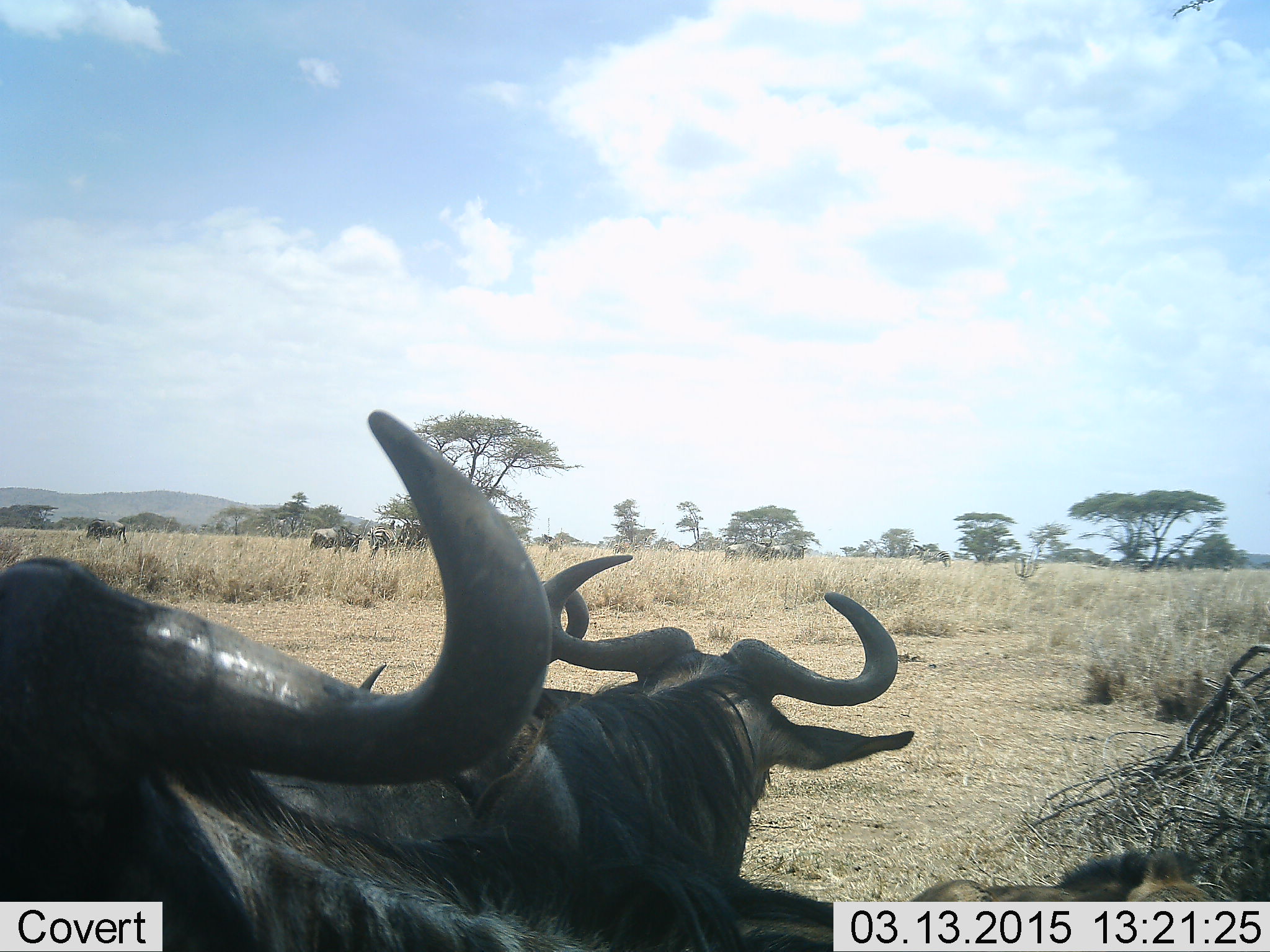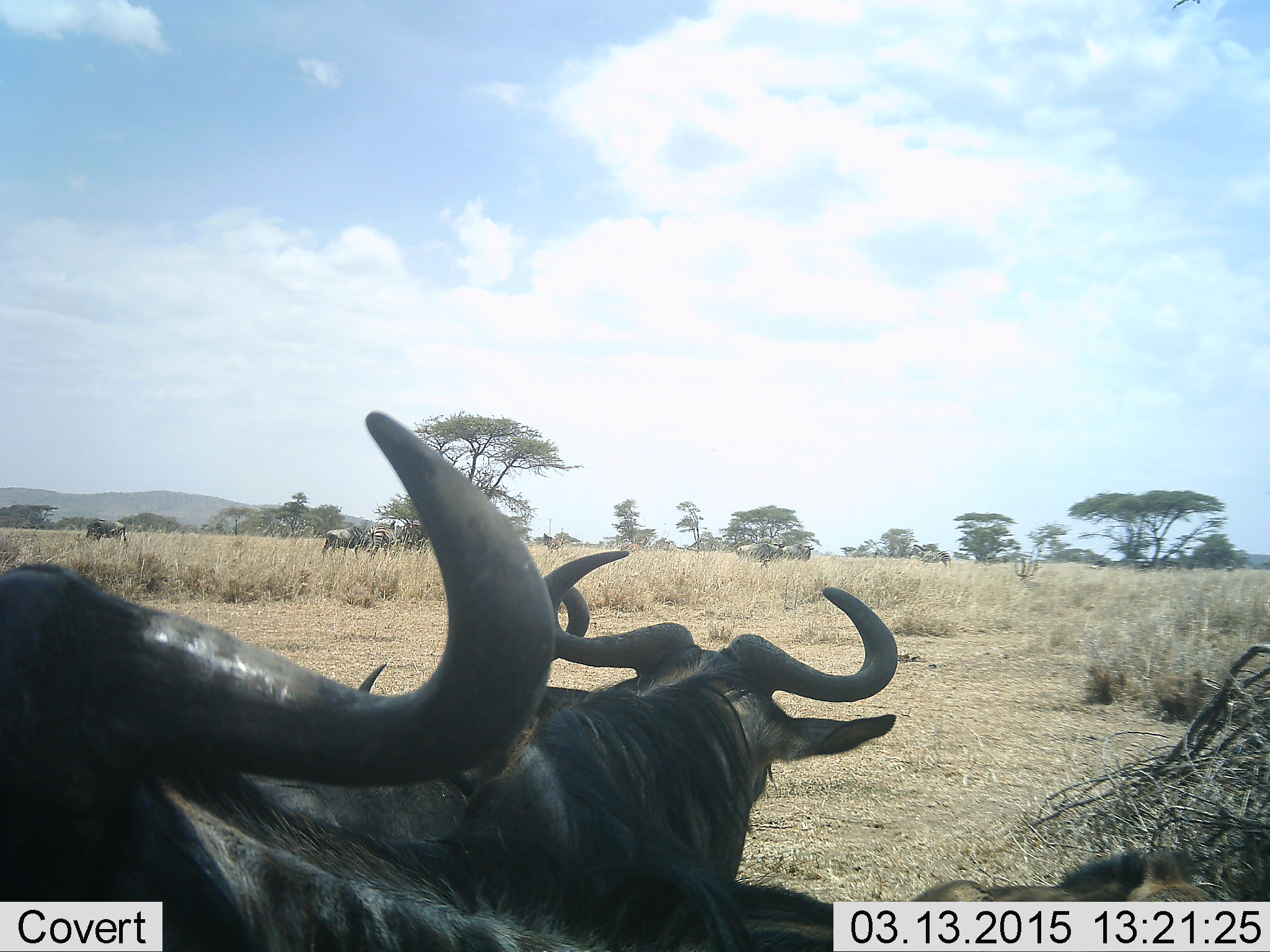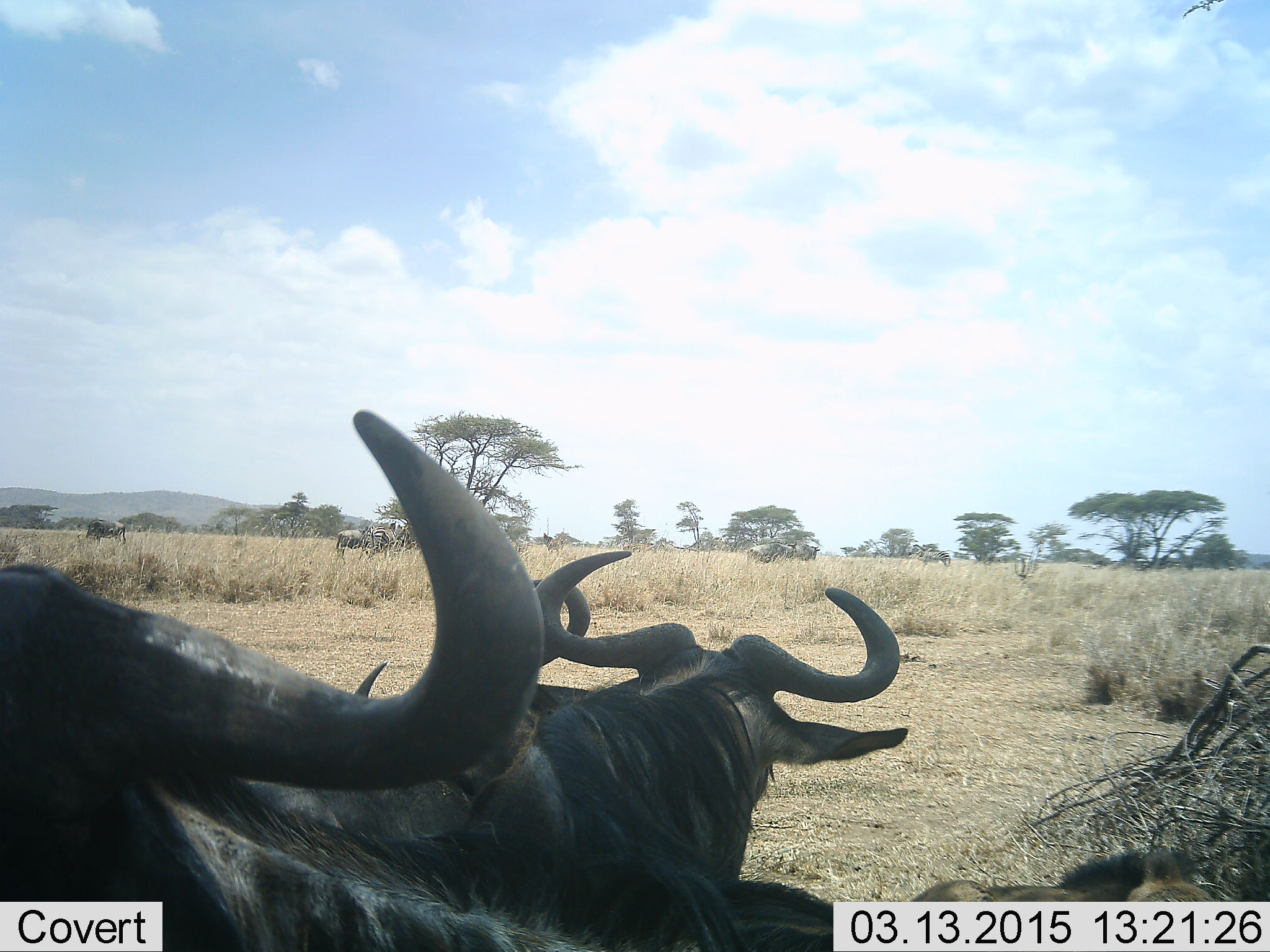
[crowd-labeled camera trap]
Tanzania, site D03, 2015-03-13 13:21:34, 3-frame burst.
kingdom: Animalia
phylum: Chordata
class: Mammalia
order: Artiodactyla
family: Bovidae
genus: Connochaetes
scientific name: Connochaetes taurinus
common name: blue wildebeest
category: wildebeest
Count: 6.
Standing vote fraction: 55%.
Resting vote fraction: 73%.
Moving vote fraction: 73%.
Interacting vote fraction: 0%.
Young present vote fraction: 9%.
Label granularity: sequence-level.